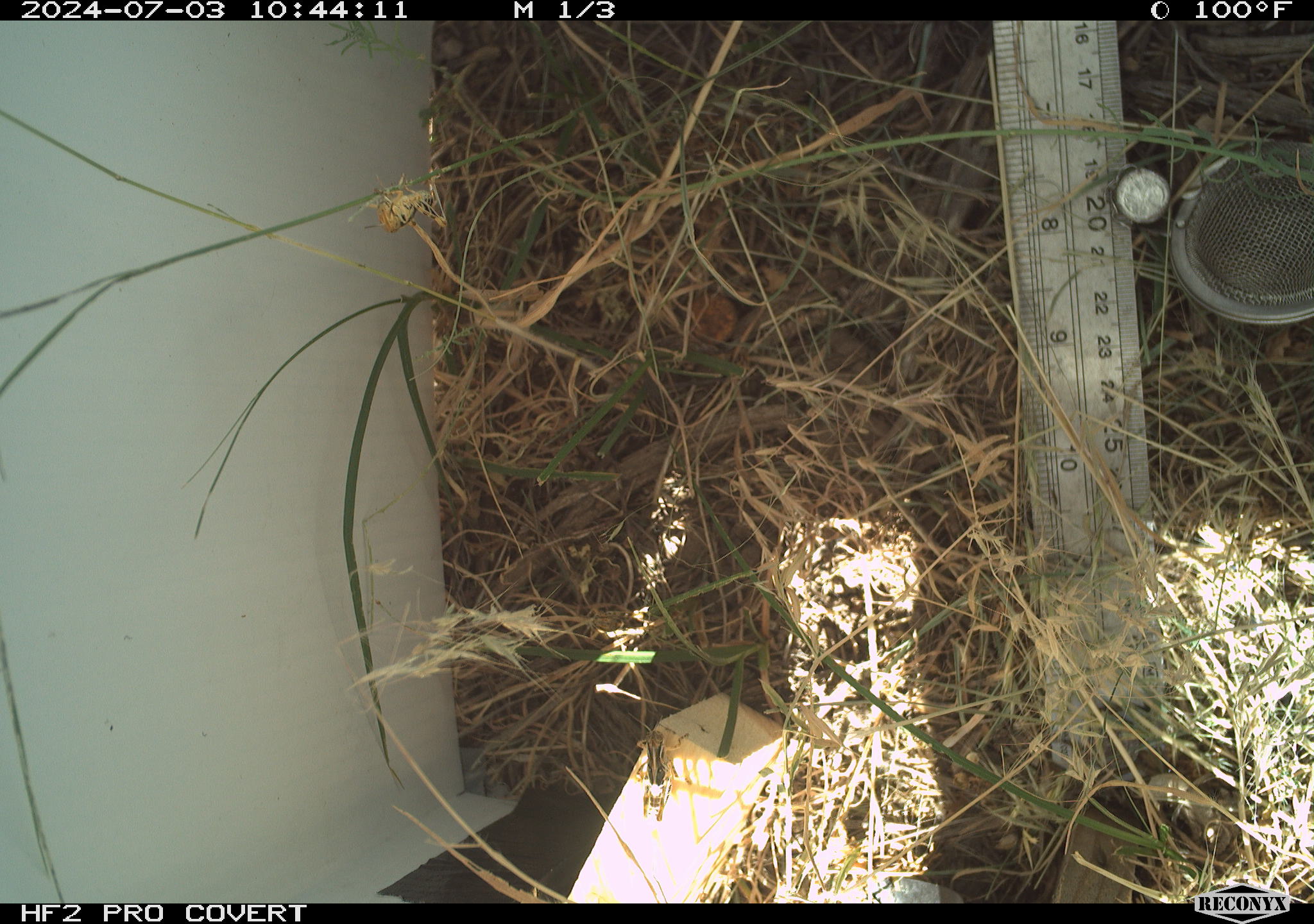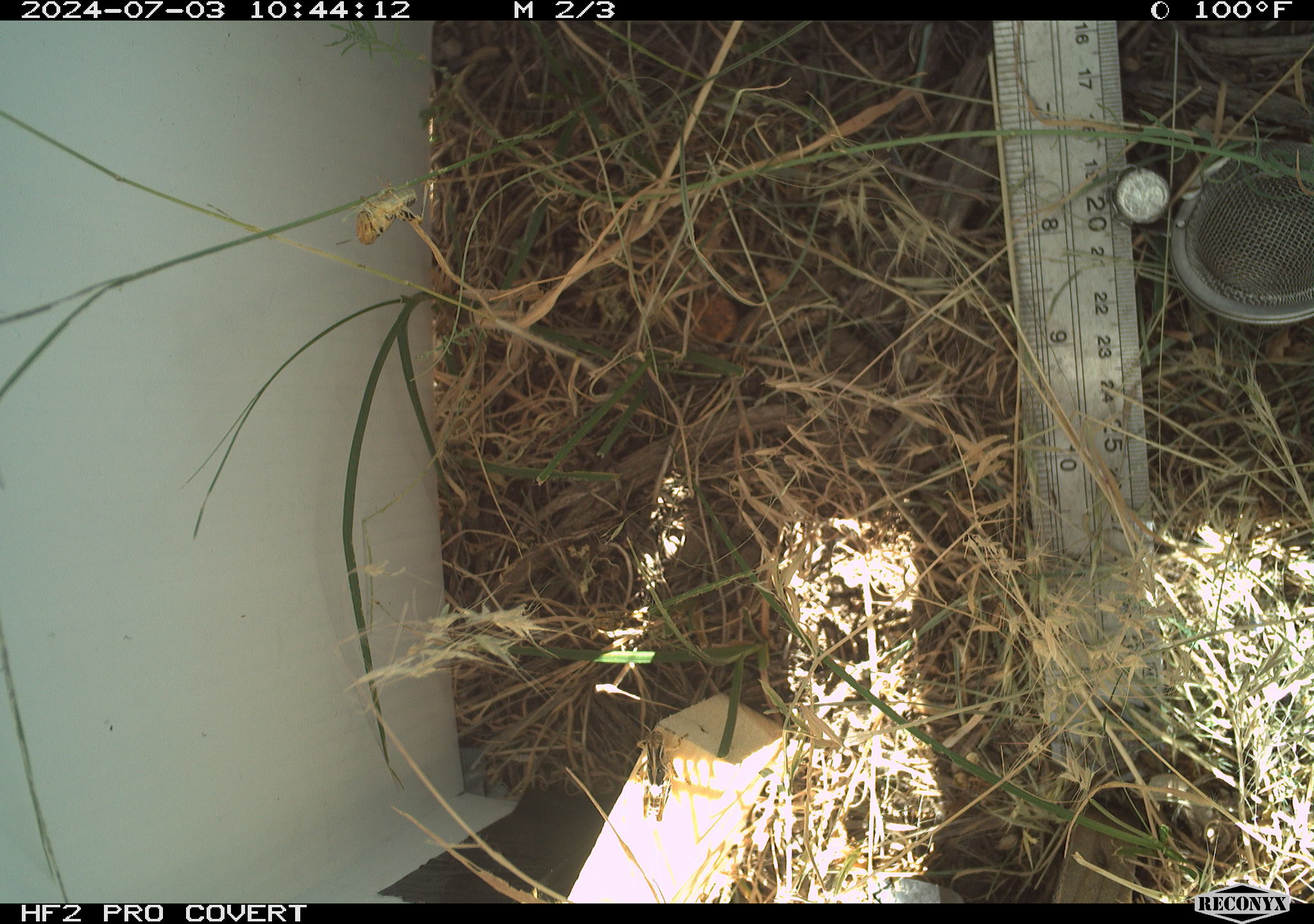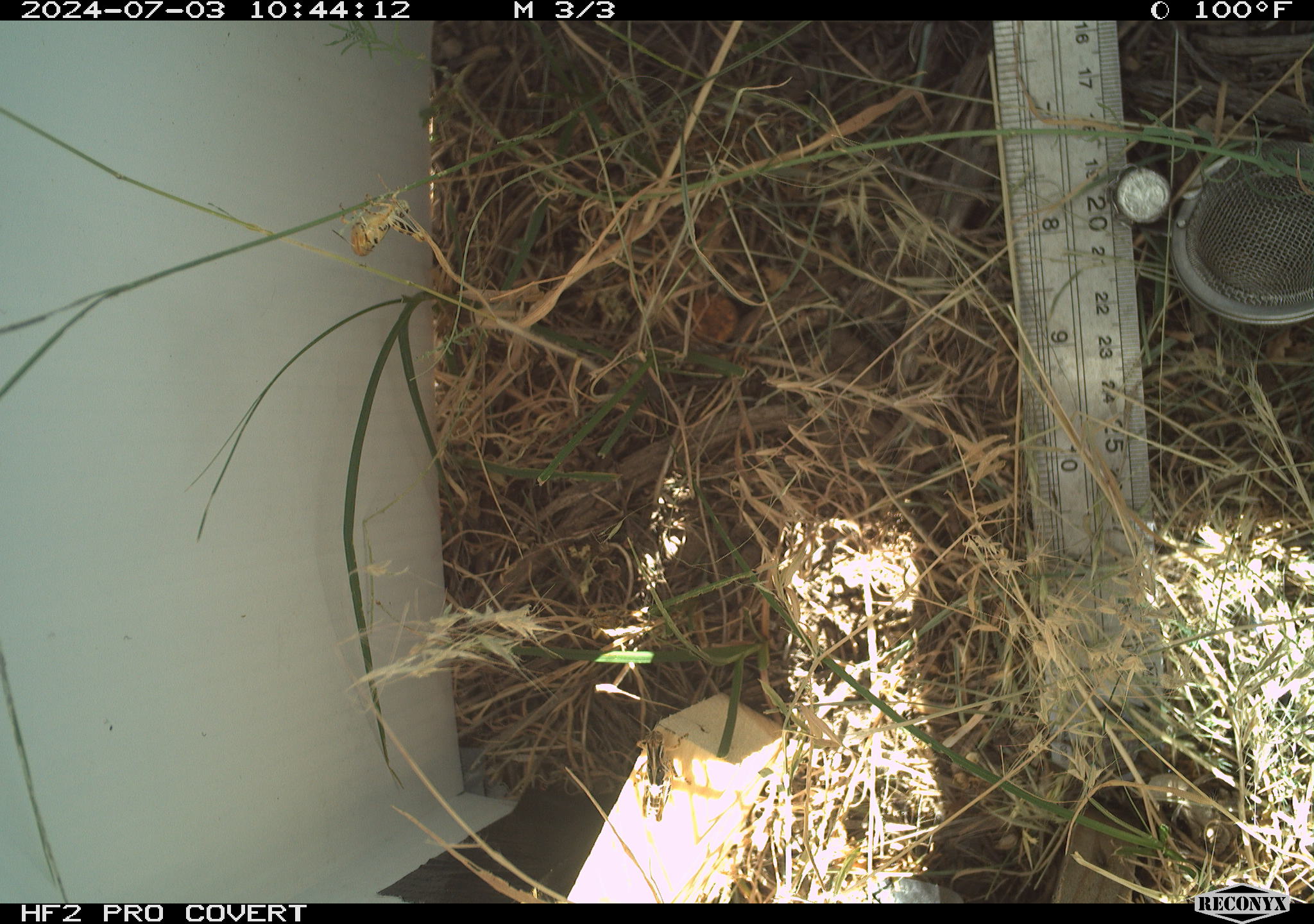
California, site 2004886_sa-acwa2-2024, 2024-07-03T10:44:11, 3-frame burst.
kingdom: Animalia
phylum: Arthropoda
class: Insecta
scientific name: Insecta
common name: insect